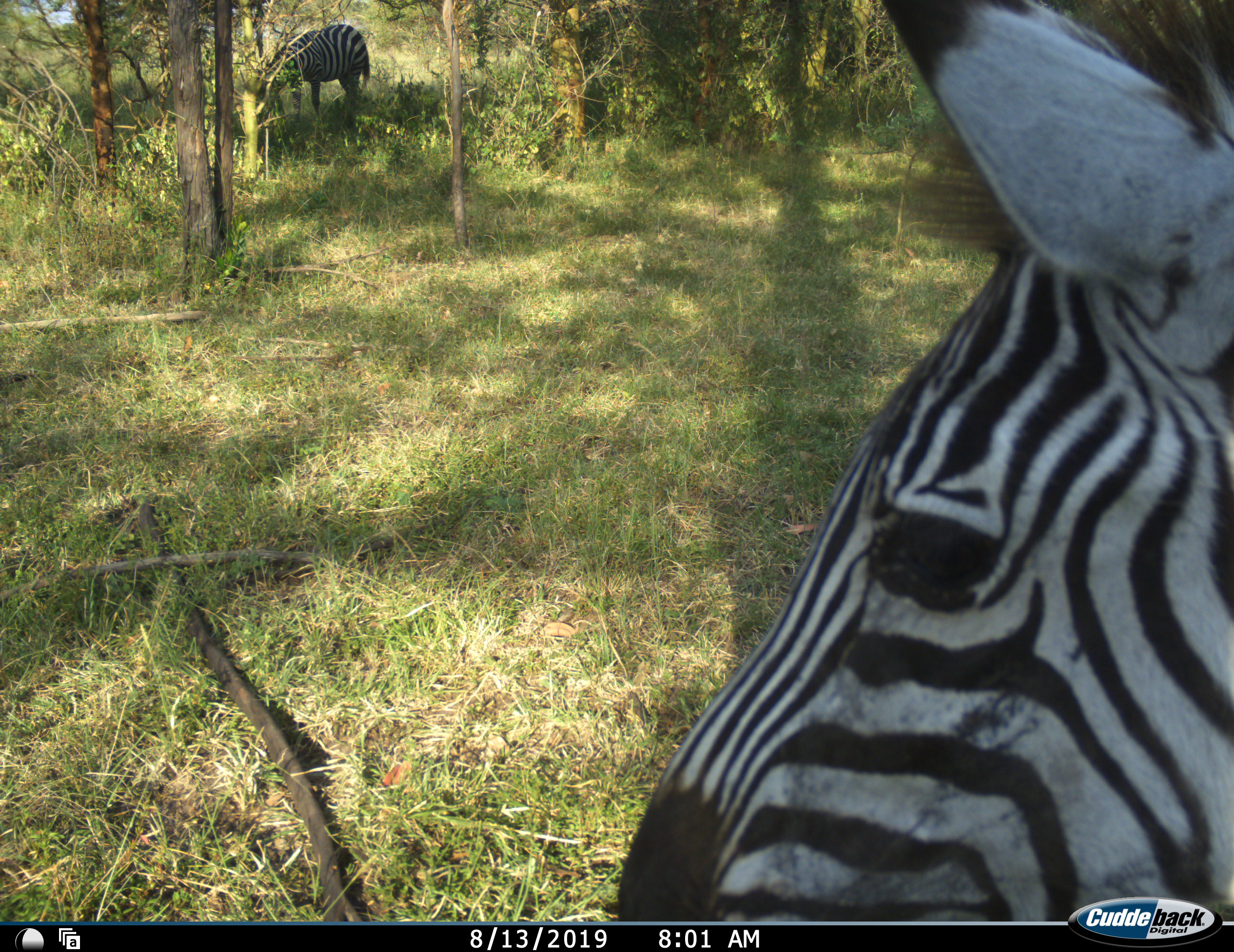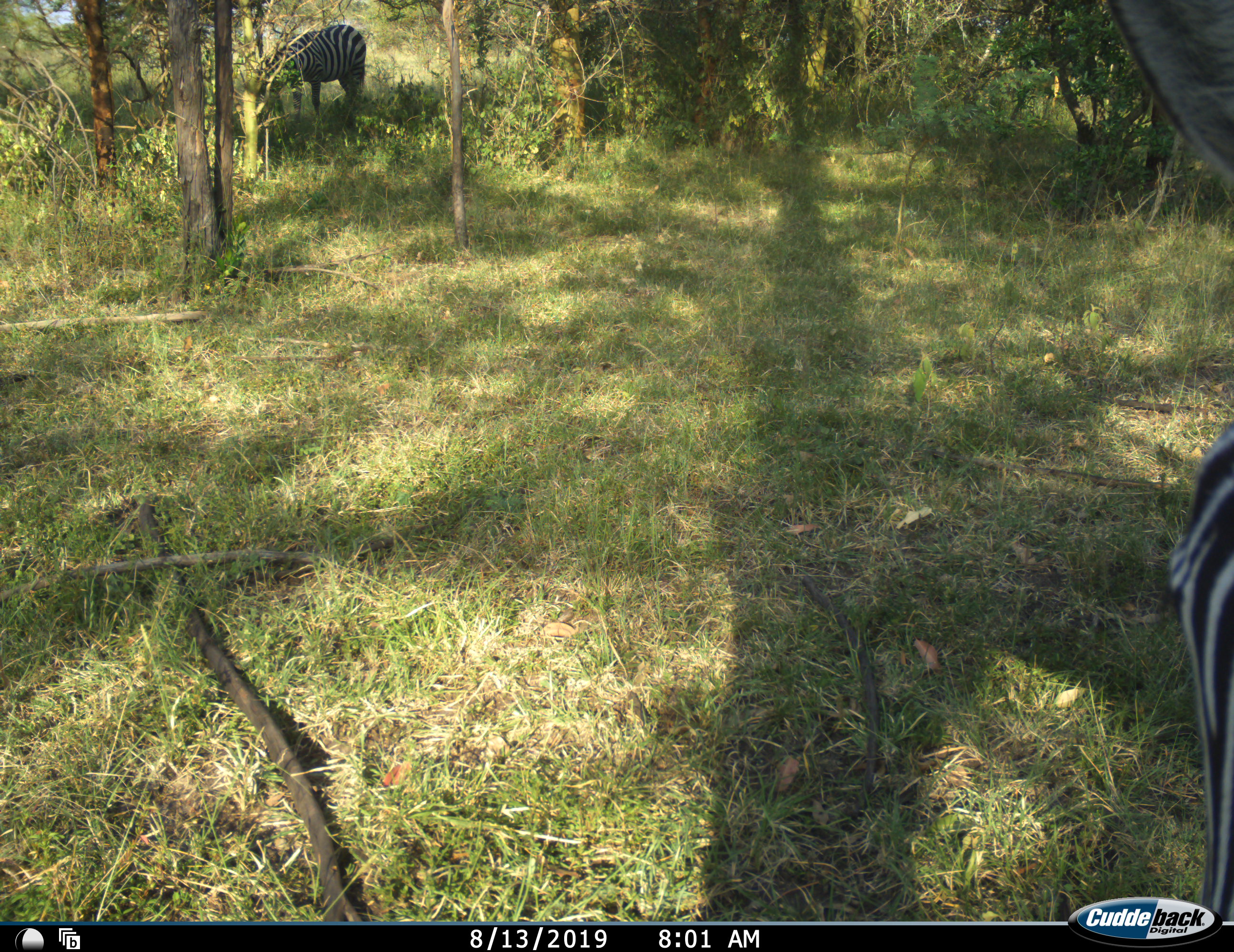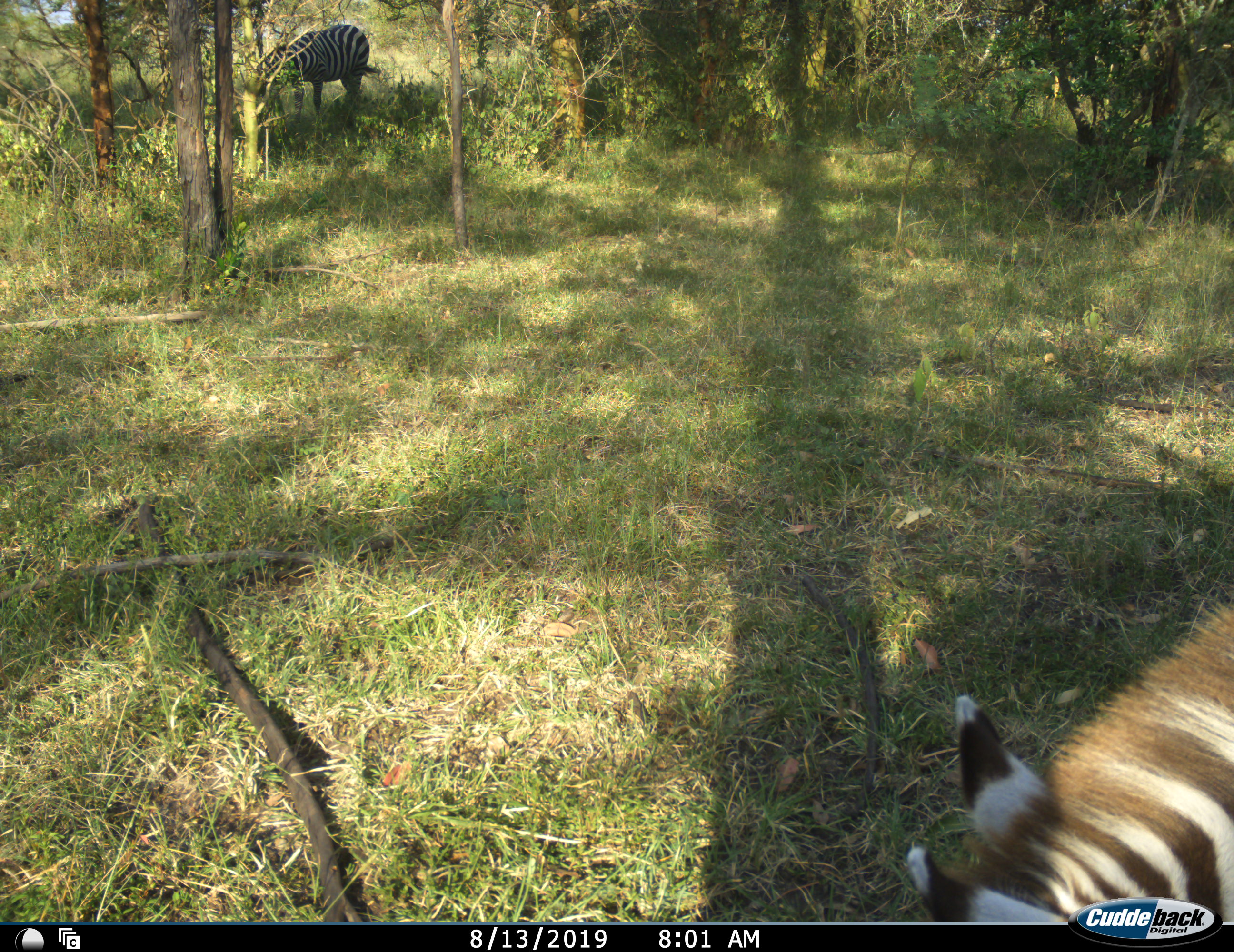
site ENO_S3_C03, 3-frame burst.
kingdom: Animalia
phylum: Chordata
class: Mammalia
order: Perissodactyla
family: Equidae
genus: Equus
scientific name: Equus quagga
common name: plains zebra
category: zebraplains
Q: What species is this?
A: Zebraplains (plains zebra) (Equus quagga).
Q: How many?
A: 2.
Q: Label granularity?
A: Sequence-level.